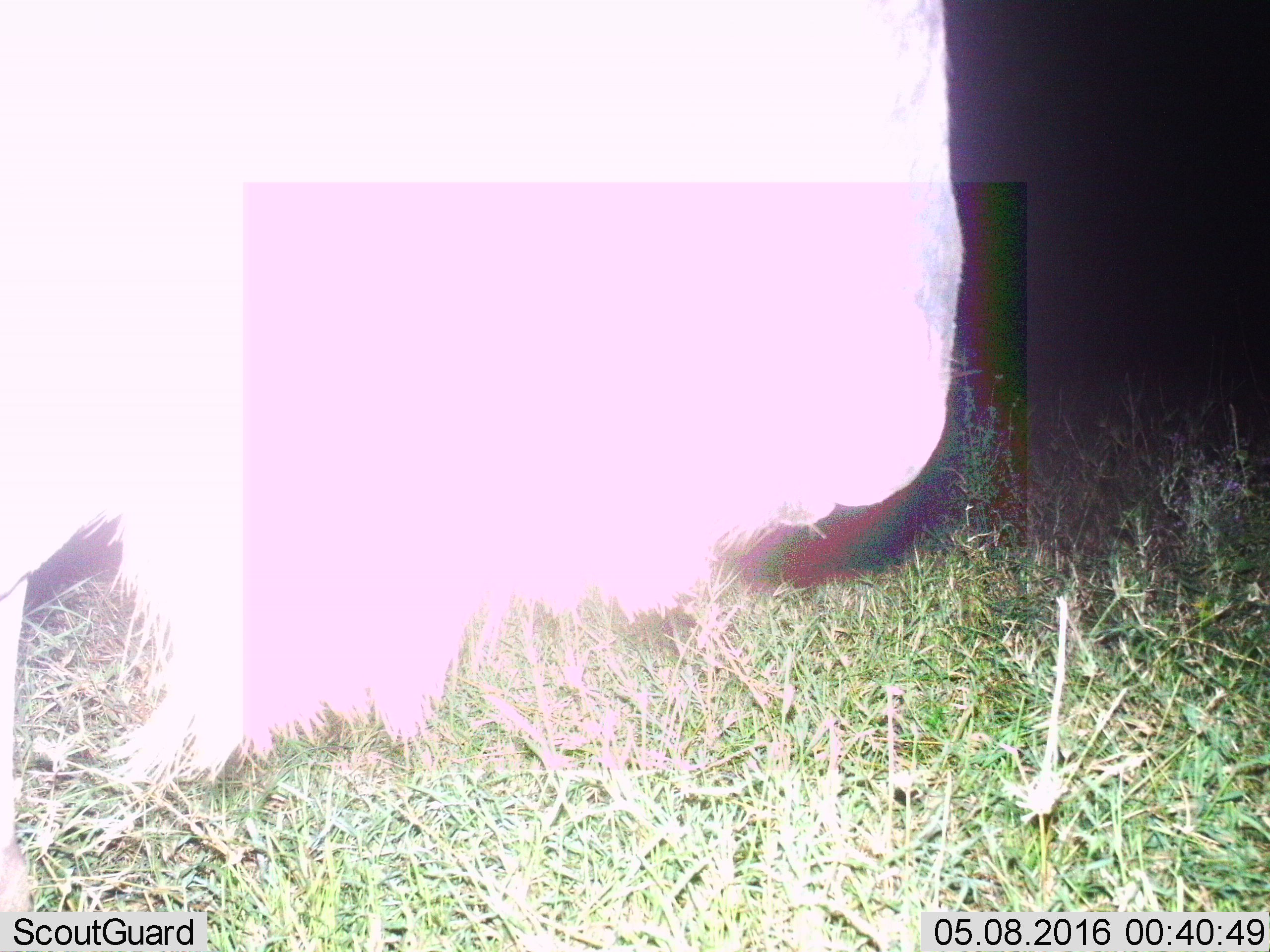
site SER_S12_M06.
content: unidentified animal